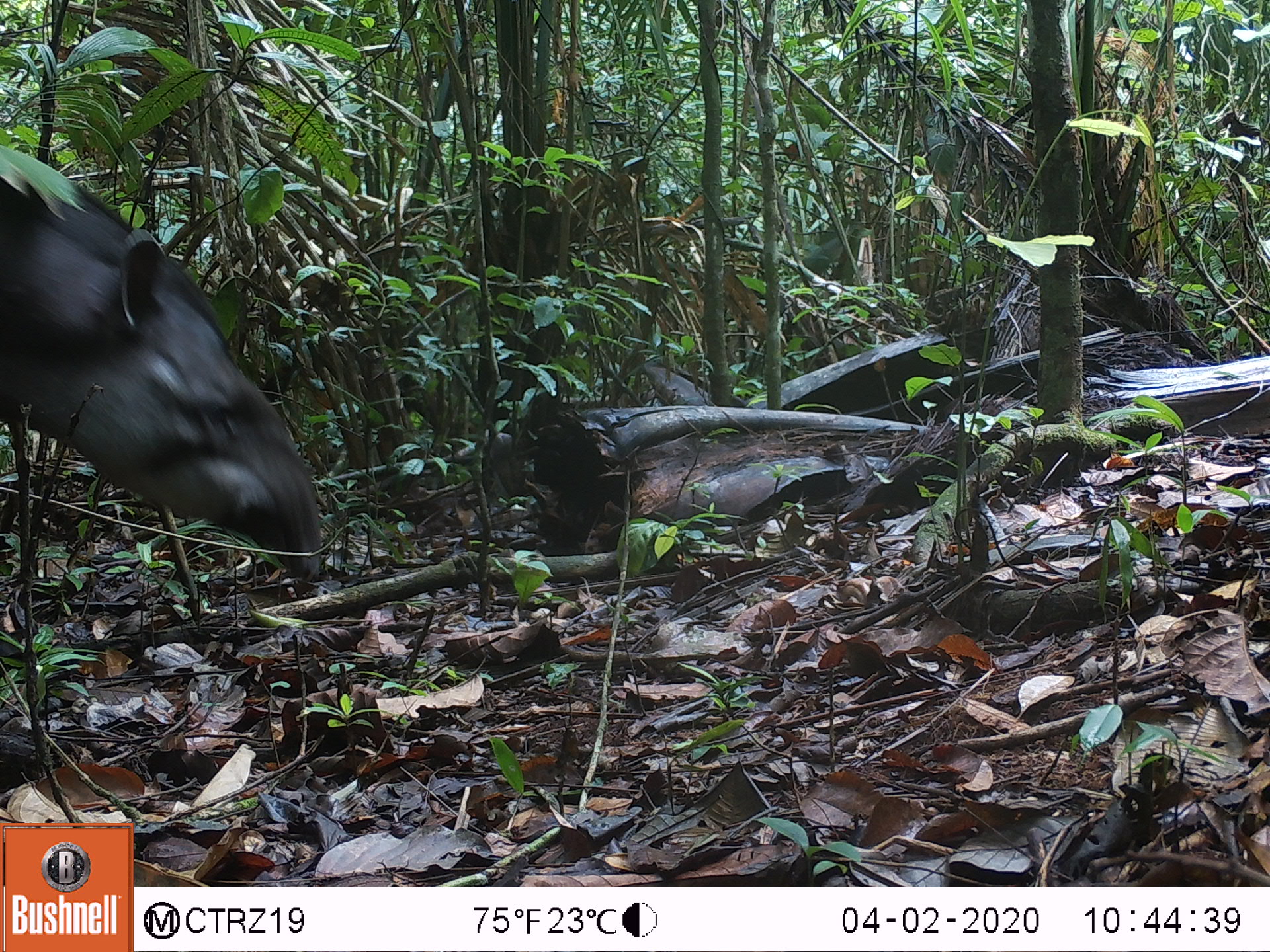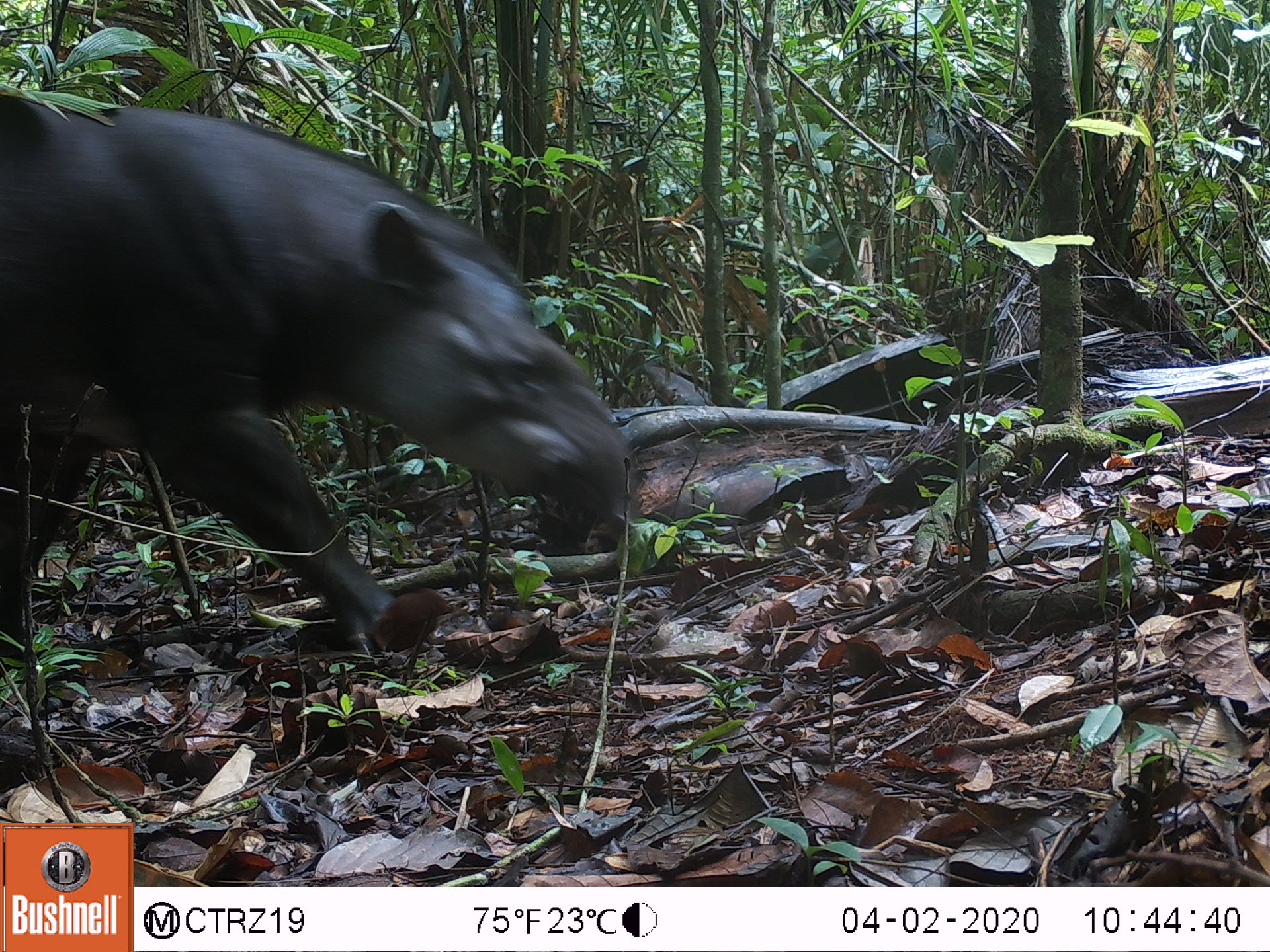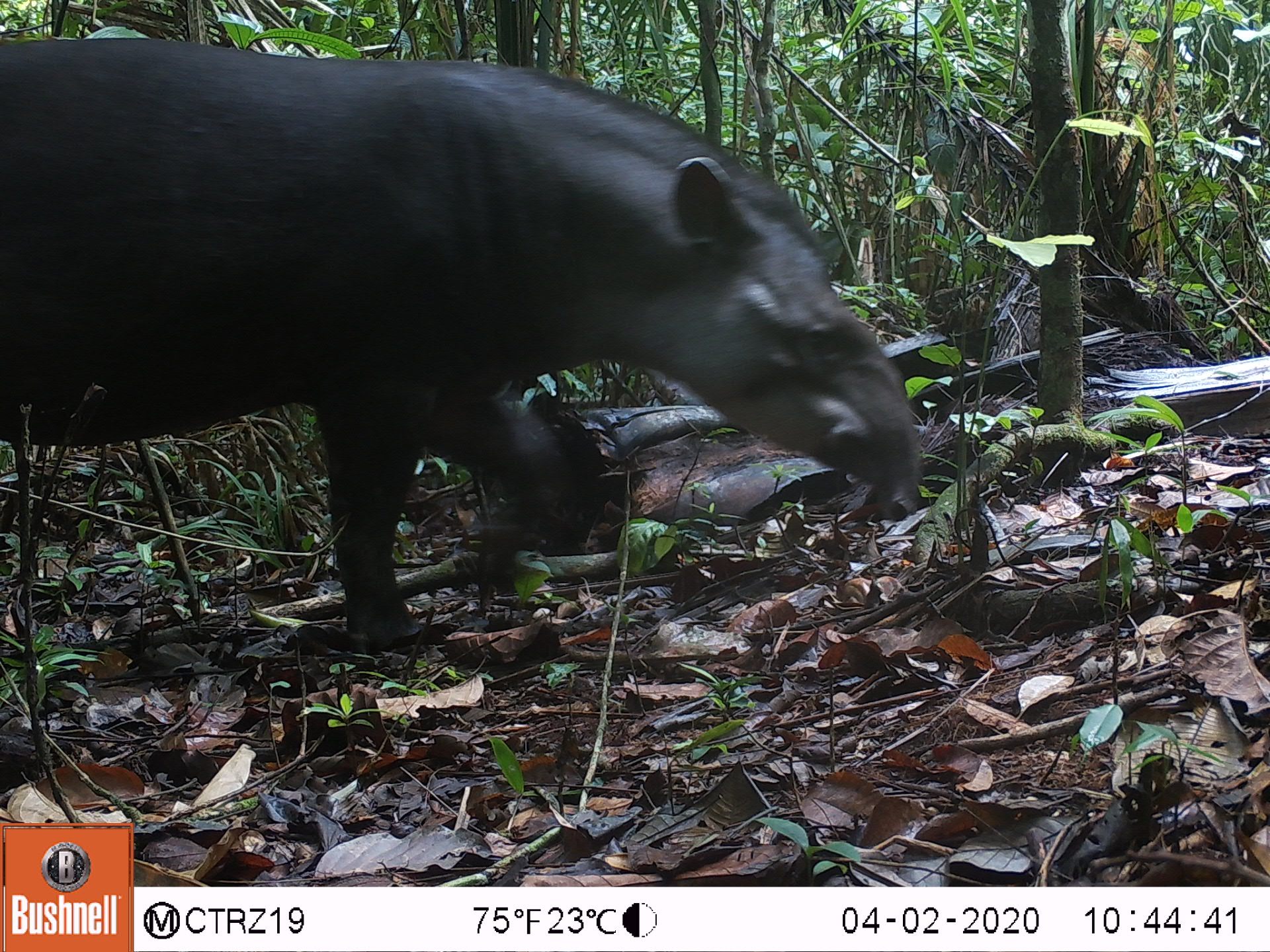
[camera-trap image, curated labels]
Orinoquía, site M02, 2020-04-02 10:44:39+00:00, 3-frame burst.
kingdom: Animalia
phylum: Chordata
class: Mammalia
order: Perissodactyla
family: Tapiridae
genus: Tapirus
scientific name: Tapirus terrestris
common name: lowland tapir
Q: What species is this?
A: Lowland tapir (Tapirus terrestris).